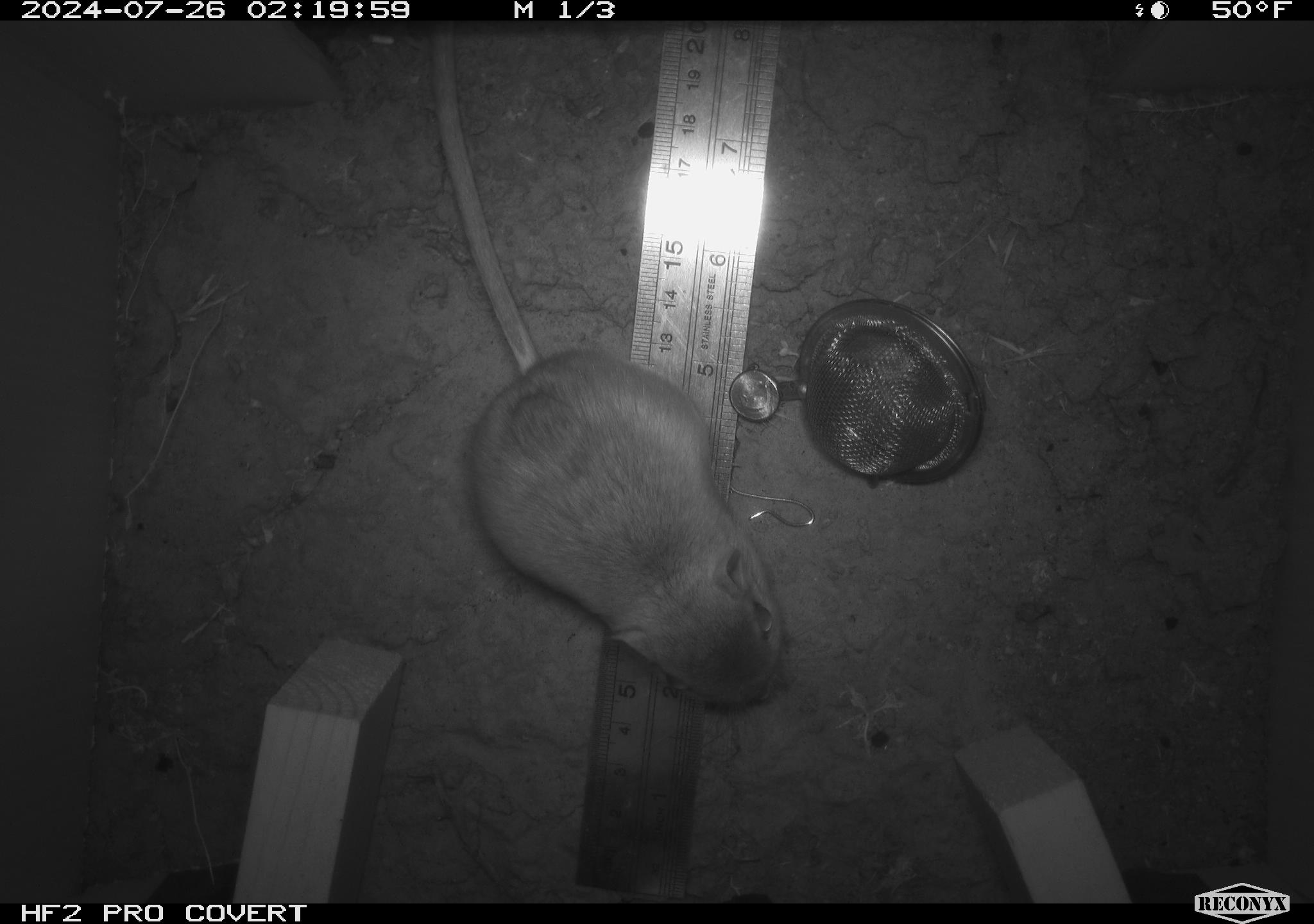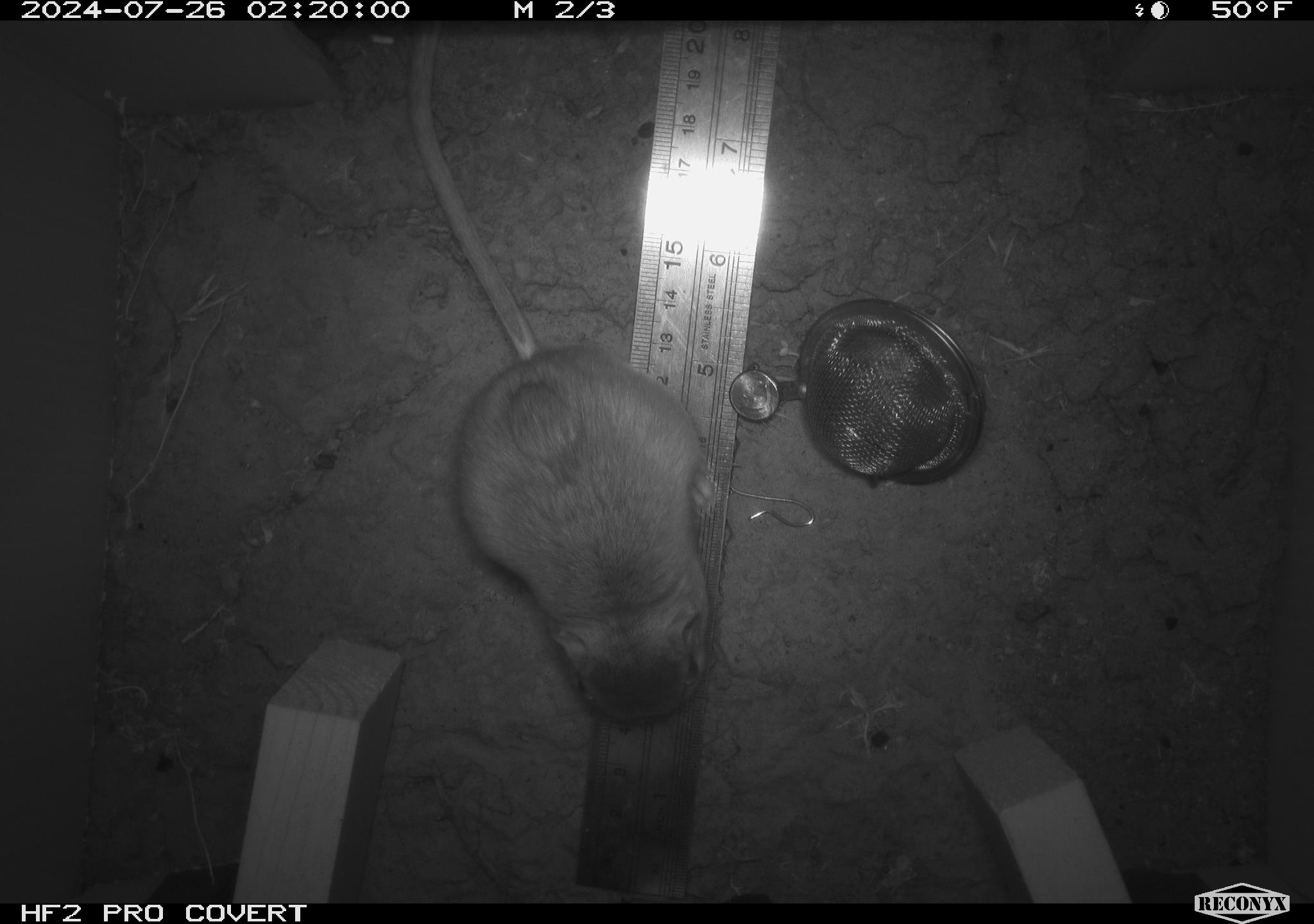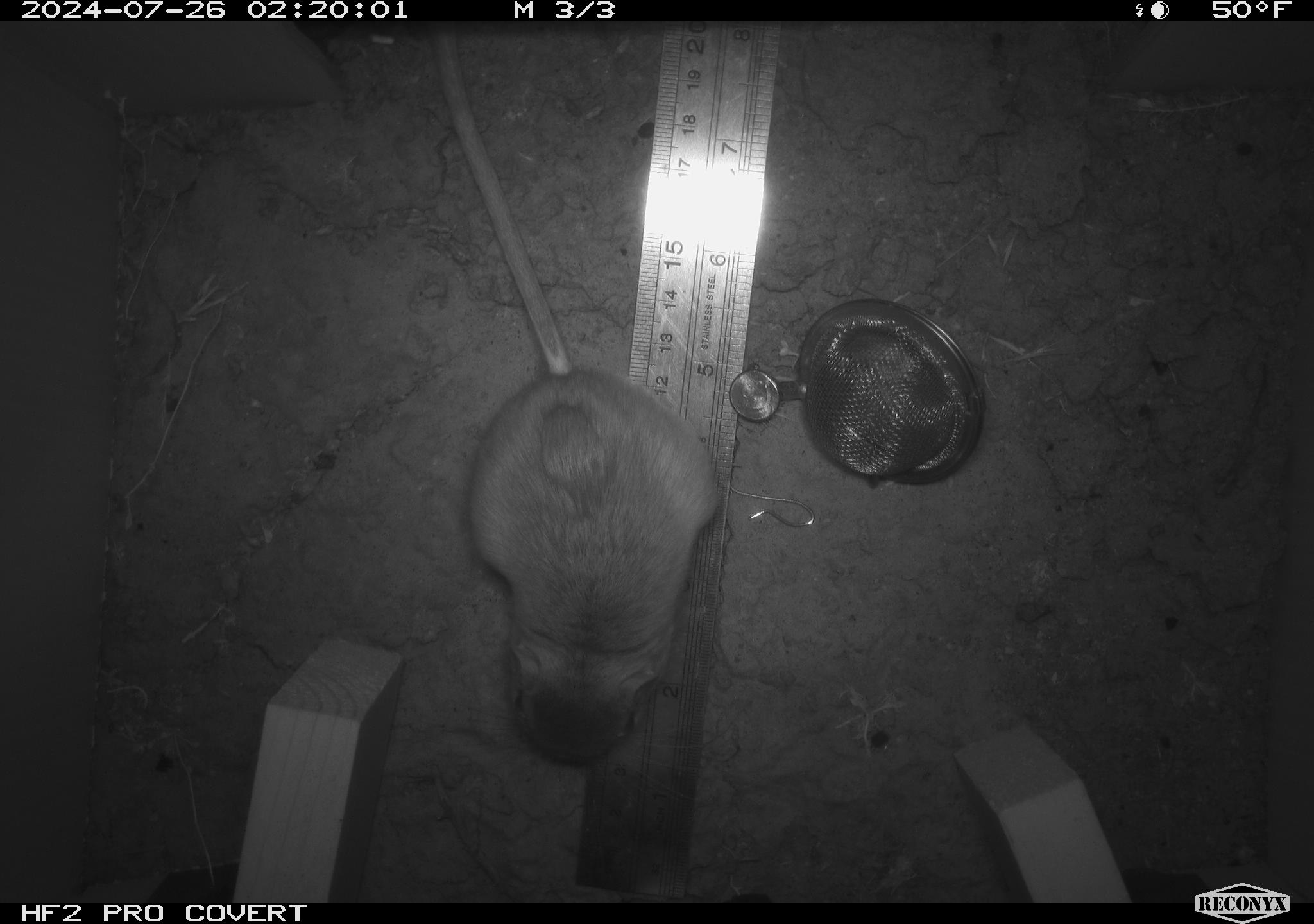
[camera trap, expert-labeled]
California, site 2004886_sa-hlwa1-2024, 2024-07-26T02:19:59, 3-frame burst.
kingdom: Animalia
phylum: Chordata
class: Mammalia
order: Rodentia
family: Heteromyidae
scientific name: Heteromyidae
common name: kangaroo rats and pocket mice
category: heteromyidae family